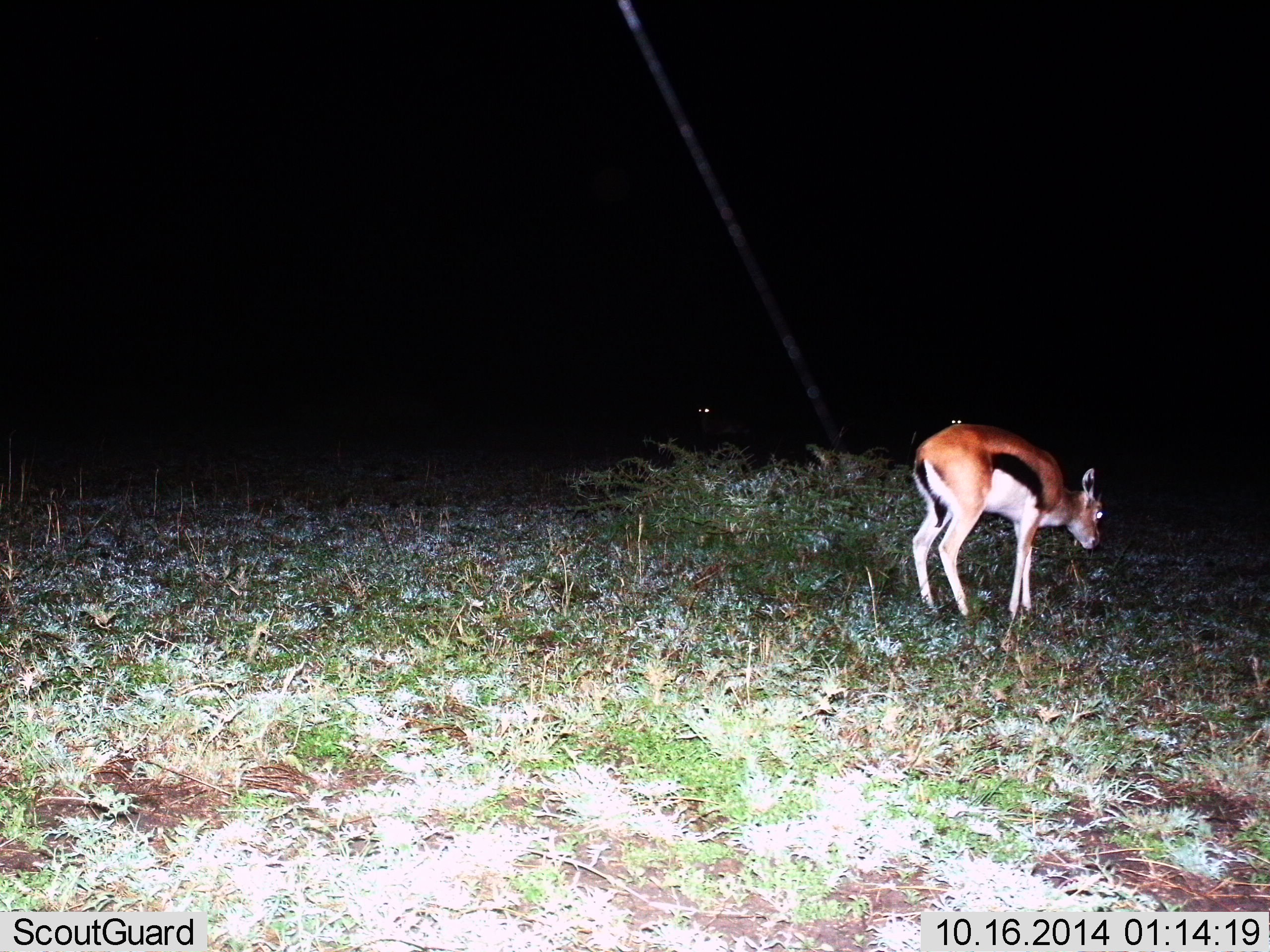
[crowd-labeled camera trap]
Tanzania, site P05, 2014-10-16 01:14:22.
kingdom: Animalia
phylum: Chordata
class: Mammalia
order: Artiodactyla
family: Bovidae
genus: Eudorcas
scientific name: Eudorcas thomsonii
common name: thomson's gazelle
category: gazellethomsons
Gazellethomsons (thomson's gazelle) (Eudorcas thomsonii), count 1. Behavior (volunteer vote fractions): standing 50%, resting 0%, moving 10%, interacting 0%. Young present (vote fraction): 0%. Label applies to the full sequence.